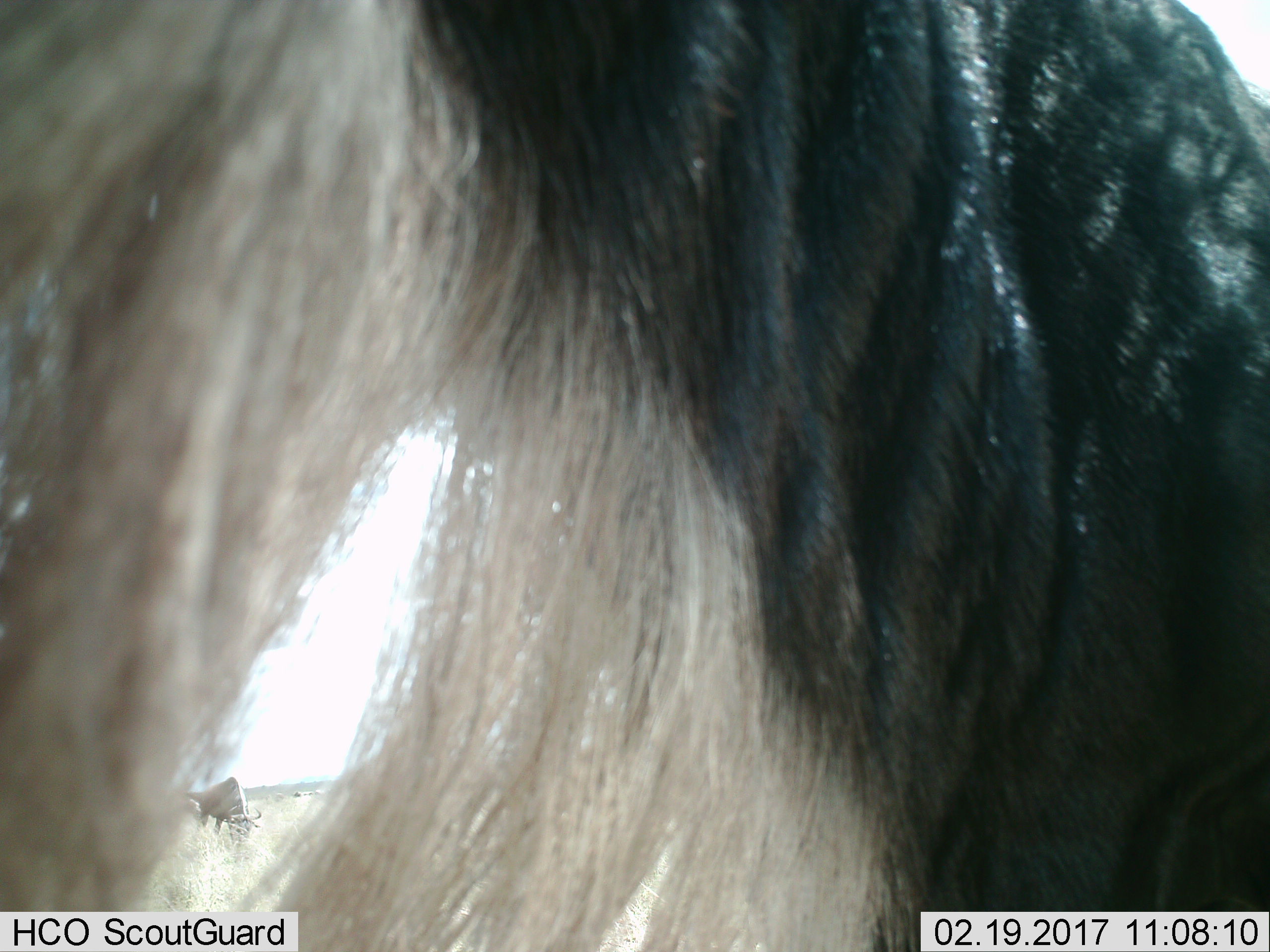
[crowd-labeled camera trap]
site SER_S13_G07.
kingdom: Animalia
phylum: Chordata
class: Mammalia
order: Artiodactyla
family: Bovidae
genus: Connochaetes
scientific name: Connochaetes taurinus taurinus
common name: blue wildebeest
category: wildebeestblue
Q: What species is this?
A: Wildebeestblue (blue wildebeest) (Connochaetes taurinus taurinus).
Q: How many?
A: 2.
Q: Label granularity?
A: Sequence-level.